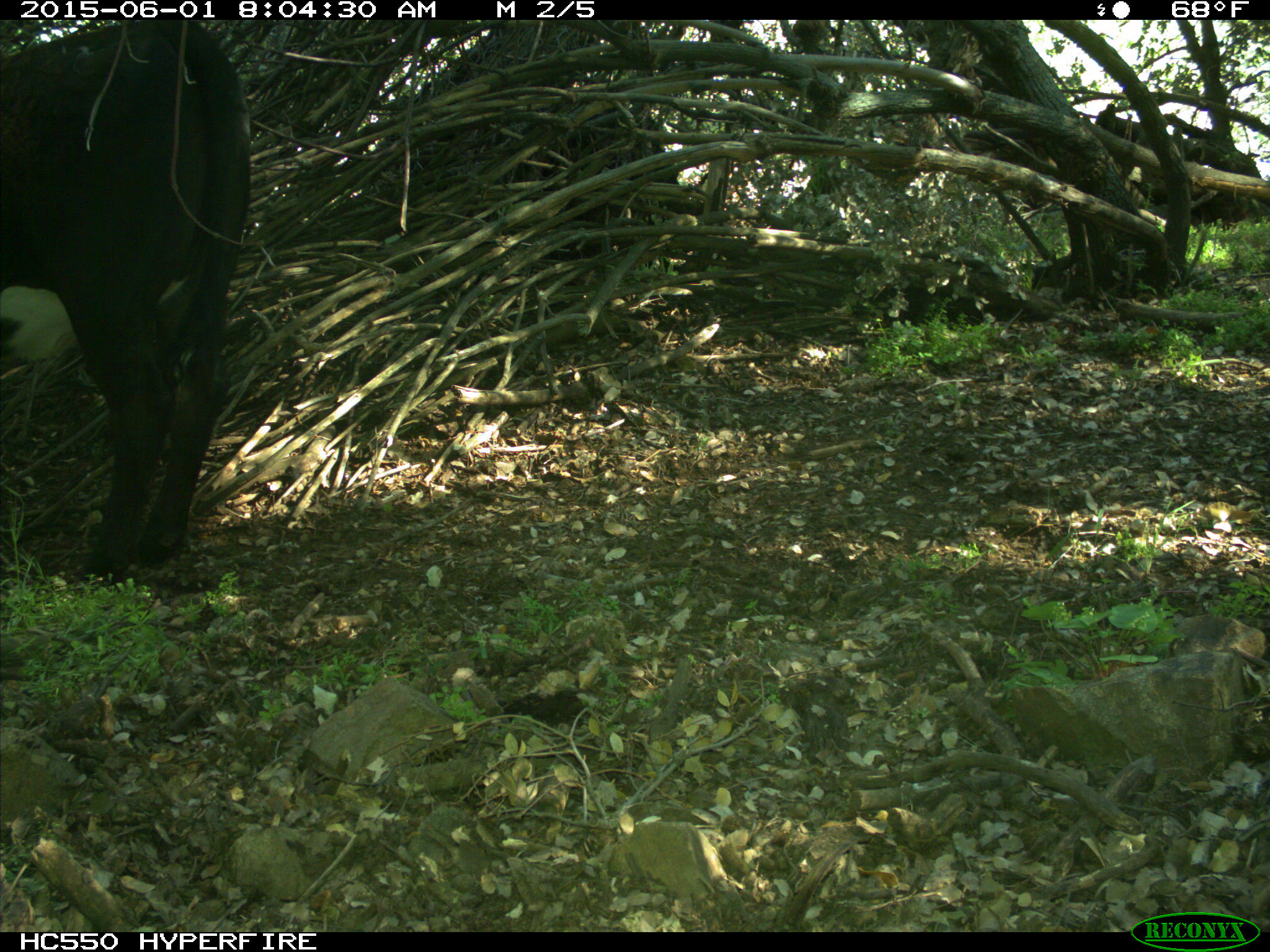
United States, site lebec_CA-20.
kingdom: Animalia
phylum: Chordata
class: Mammalia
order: Artiodactyla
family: Bovidae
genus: Bos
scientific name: Bos taurus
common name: domestic cow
Bos taurus (domestic cow).